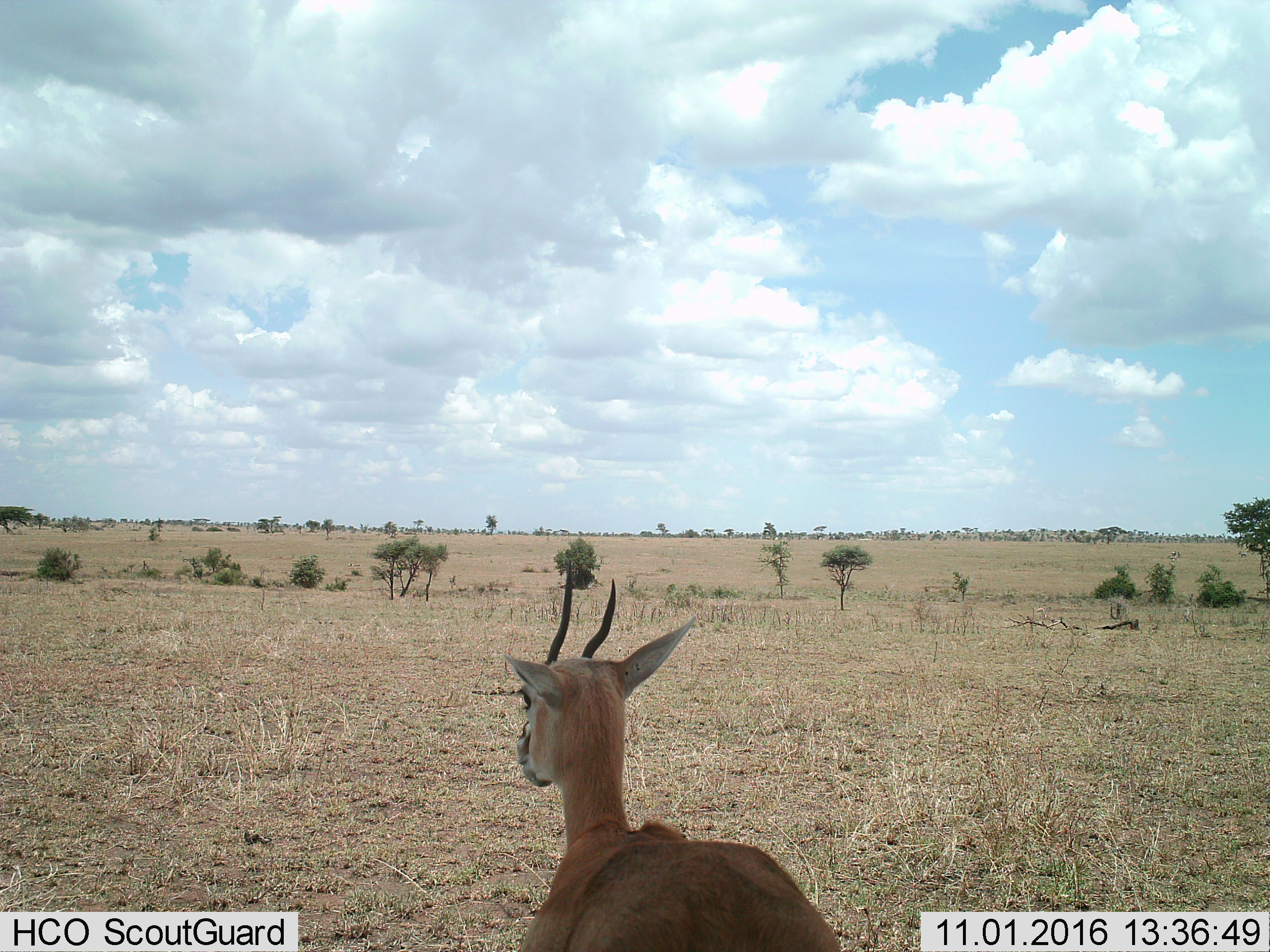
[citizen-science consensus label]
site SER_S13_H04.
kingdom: Animalia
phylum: Chordata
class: Mammalia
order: Artiodactyla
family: Bovidae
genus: Eudorcas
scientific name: Eudorcas thomsonii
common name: thomson's gazelle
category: gazellethomsons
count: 1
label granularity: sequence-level